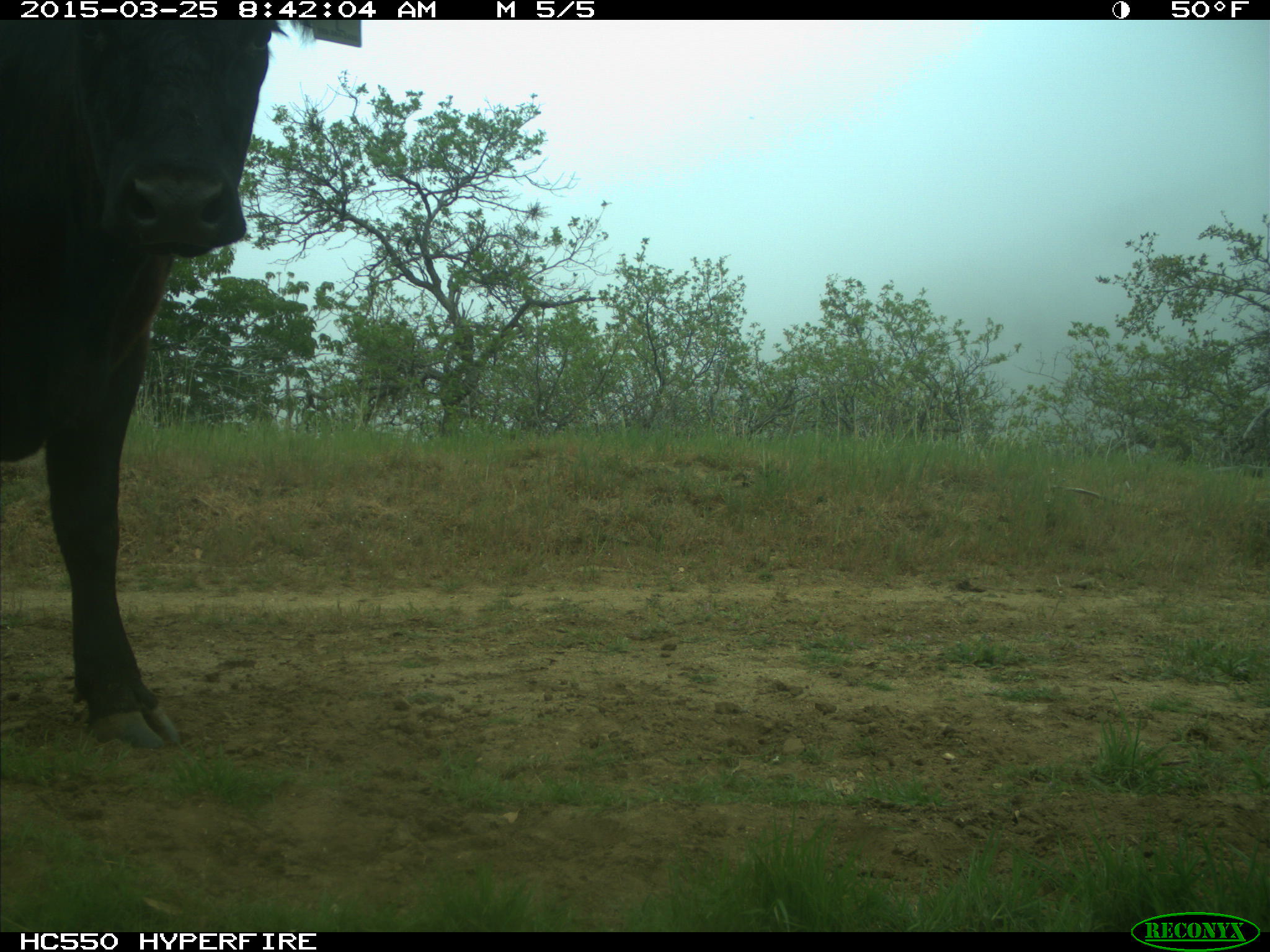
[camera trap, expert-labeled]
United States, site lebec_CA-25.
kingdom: Animalia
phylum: Chordata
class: Mammalia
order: Artiodactyla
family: Bovidae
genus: Bos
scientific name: Bos taurus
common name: domestic cow